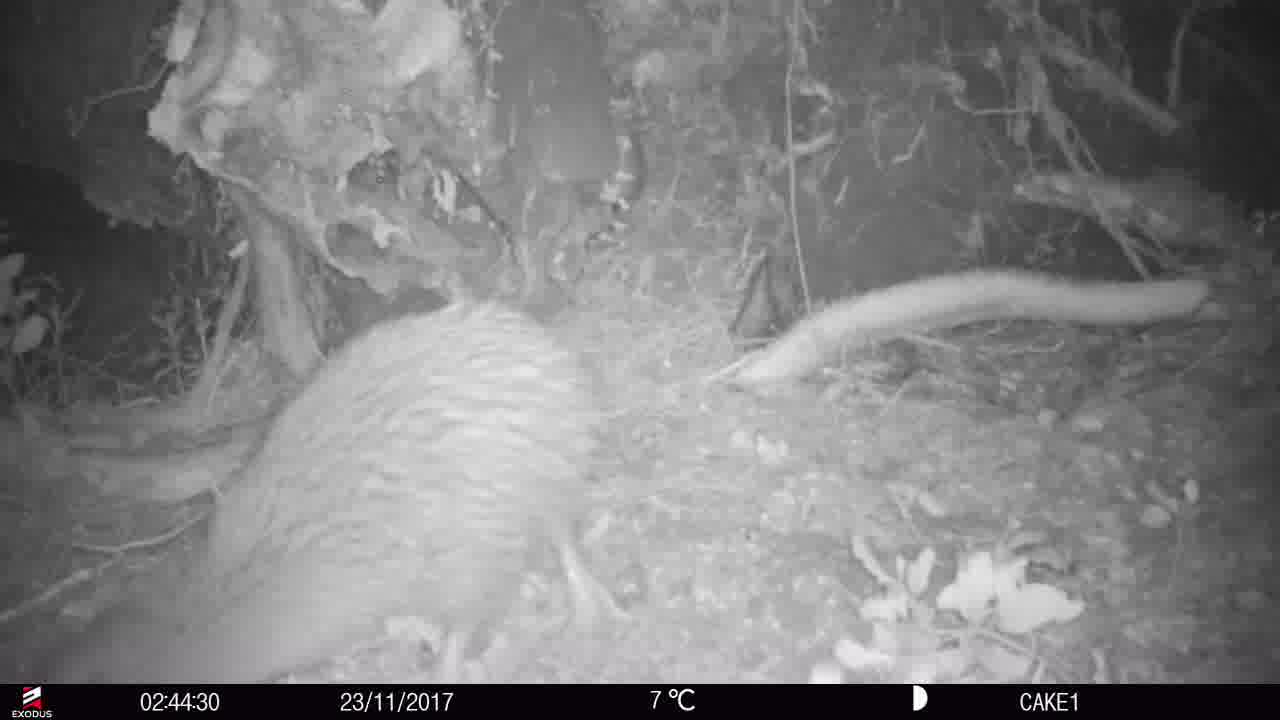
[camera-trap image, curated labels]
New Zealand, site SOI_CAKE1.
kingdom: Animalia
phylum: Chordata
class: Aves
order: Apterygiformes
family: Apterygidae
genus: Apteryx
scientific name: Apteryx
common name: kiwi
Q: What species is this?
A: Kiwi (Apteryx).